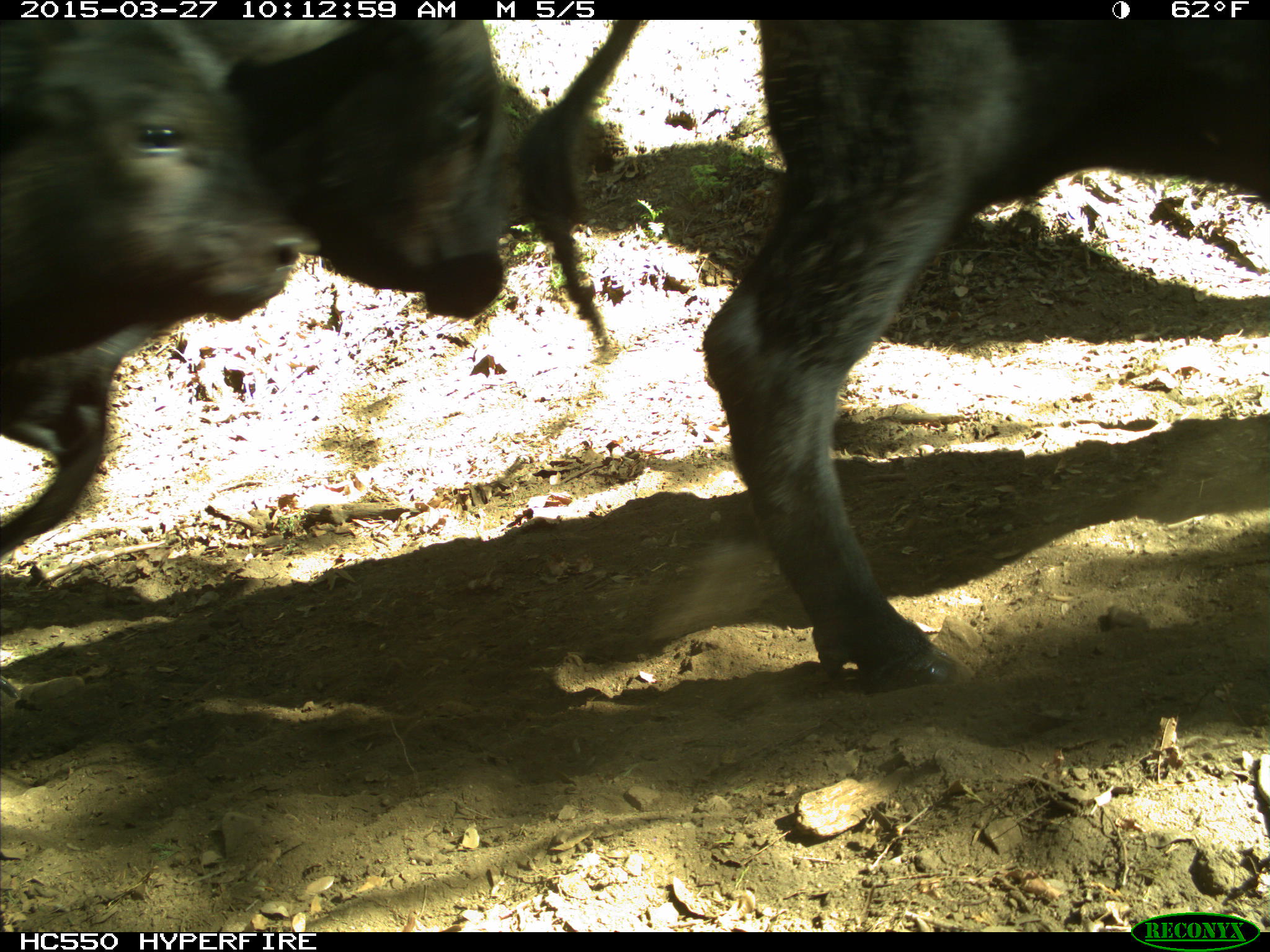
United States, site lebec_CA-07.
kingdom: Animalia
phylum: Chordata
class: Mammalia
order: Artiodactyla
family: Bovidae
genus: Bos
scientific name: Bos taurus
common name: domestic cow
Bos taurus (domestic cow).